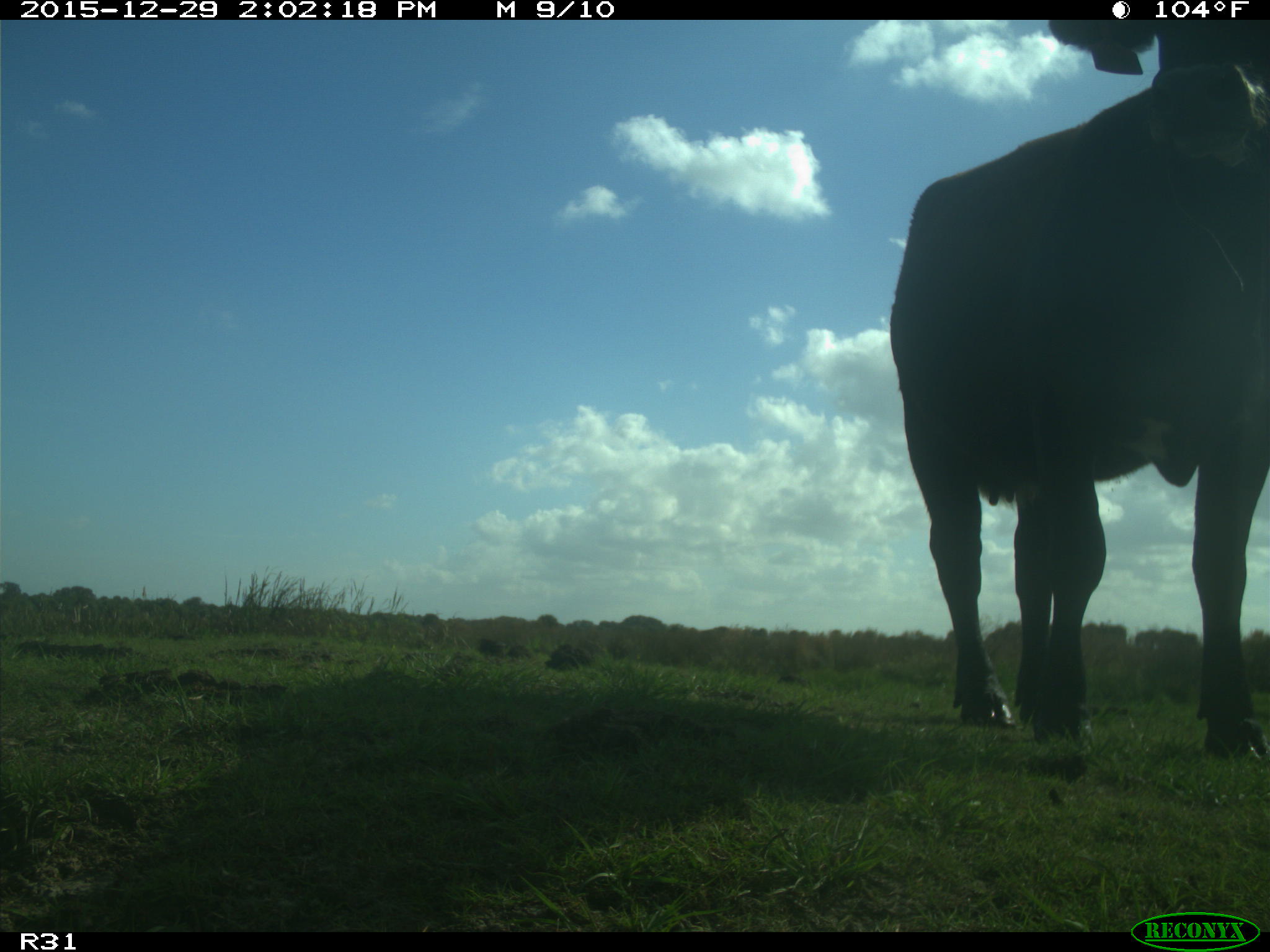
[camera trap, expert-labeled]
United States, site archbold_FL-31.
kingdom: Animalia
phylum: Chordata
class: Mammalia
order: Artiodactyla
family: Bovidae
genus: Bos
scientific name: Bos taurus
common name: domestic cow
Bos taurus (domestic cow).